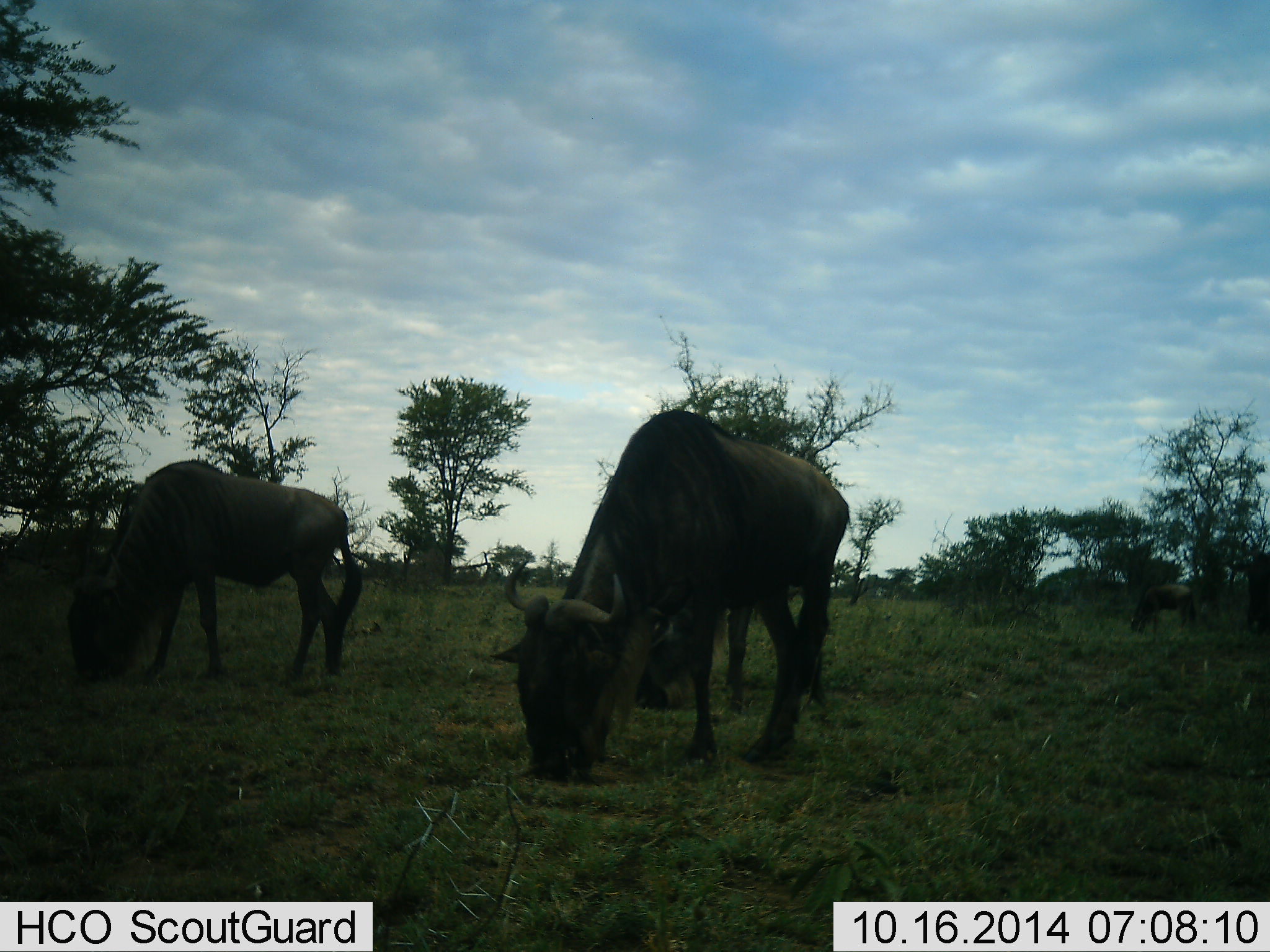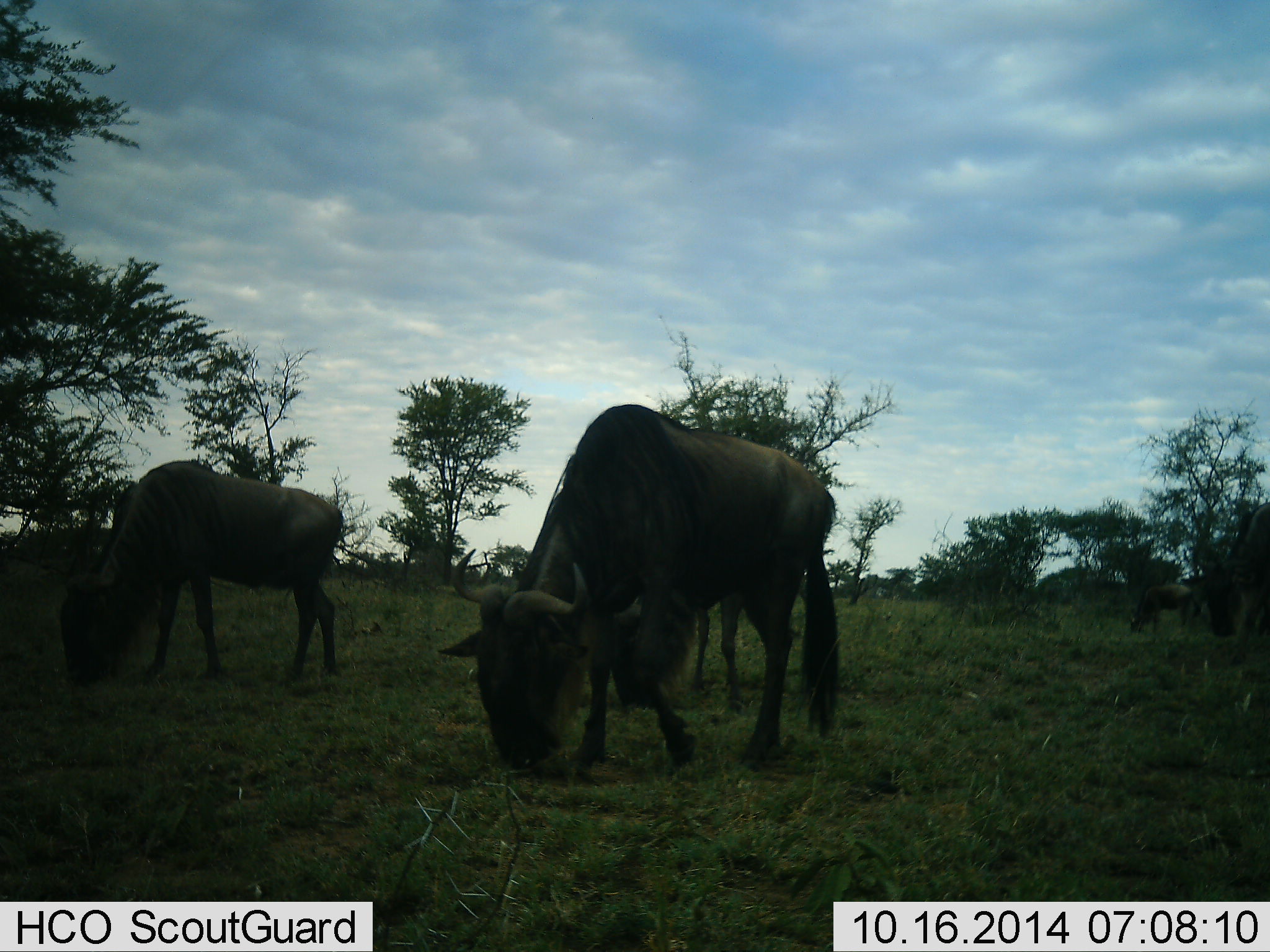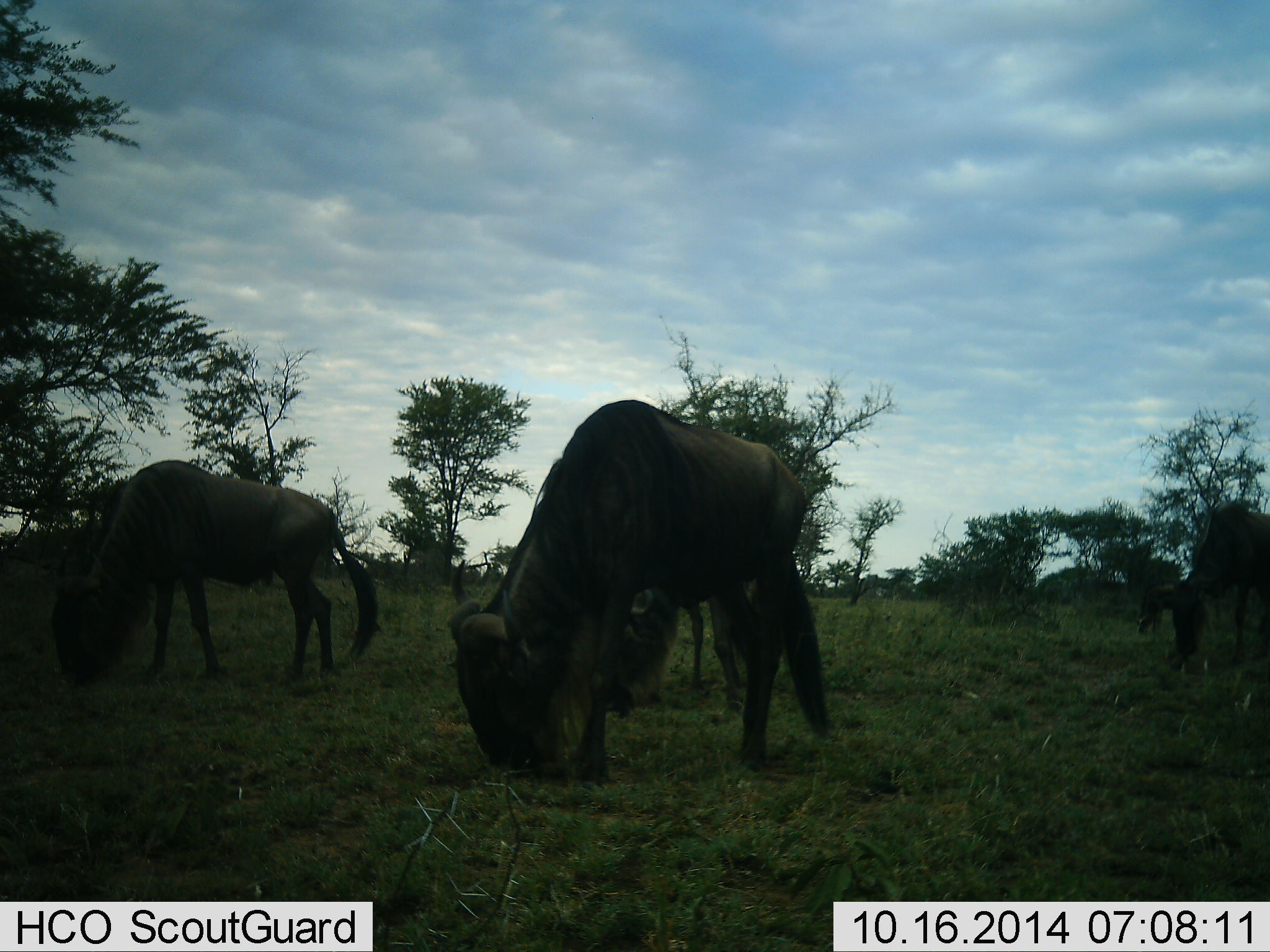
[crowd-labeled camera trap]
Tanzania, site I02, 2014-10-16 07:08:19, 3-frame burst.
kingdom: Animalia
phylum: Chordata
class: Mammalia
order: Artiodactyla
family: Bovidae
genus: Connochaetes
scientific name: Connochaetes taurinus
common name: blue wildebeest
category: wildebeest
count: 5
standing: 20%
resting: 0%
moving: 50%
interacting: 0%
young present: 10%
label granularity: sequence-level